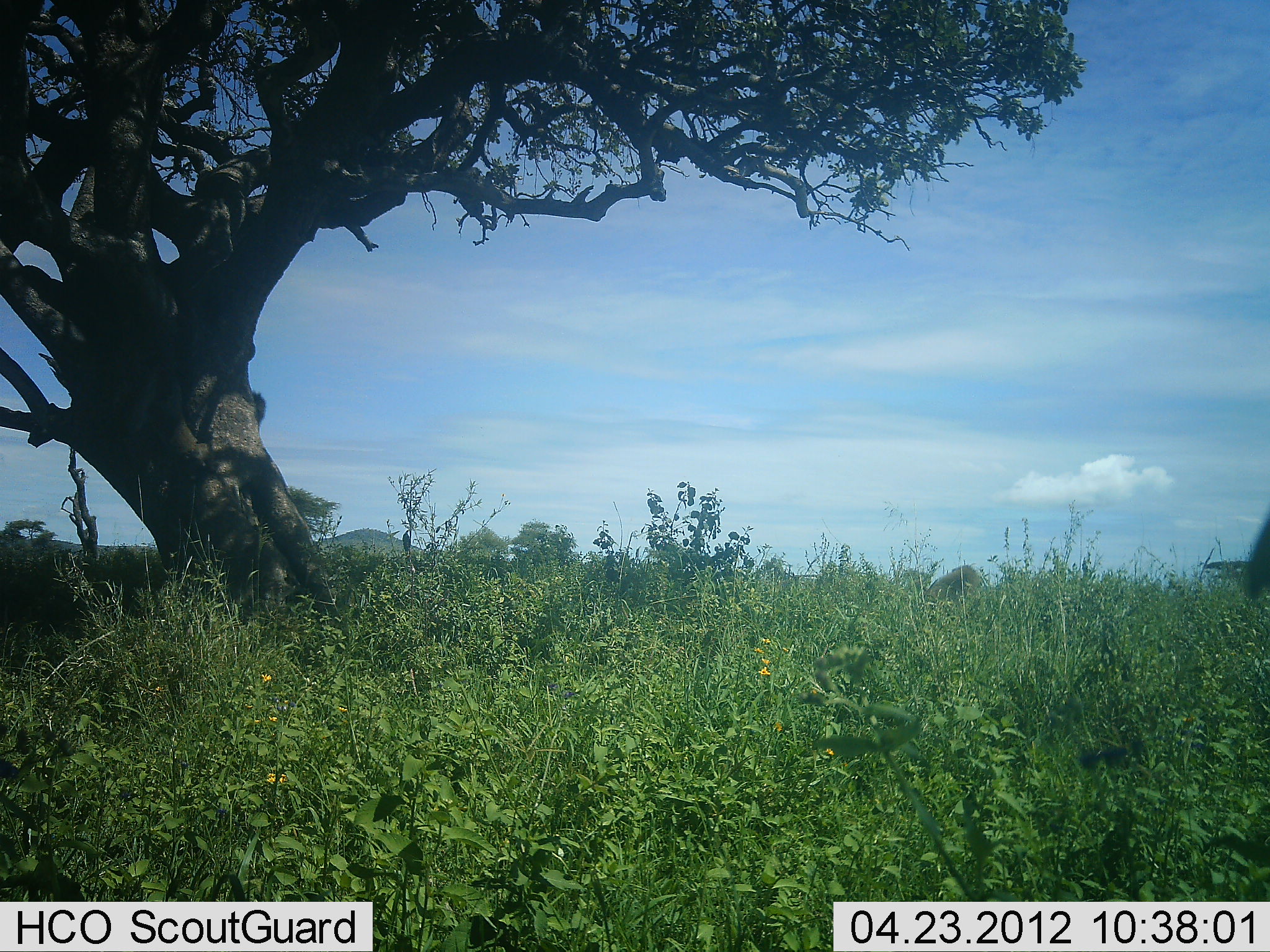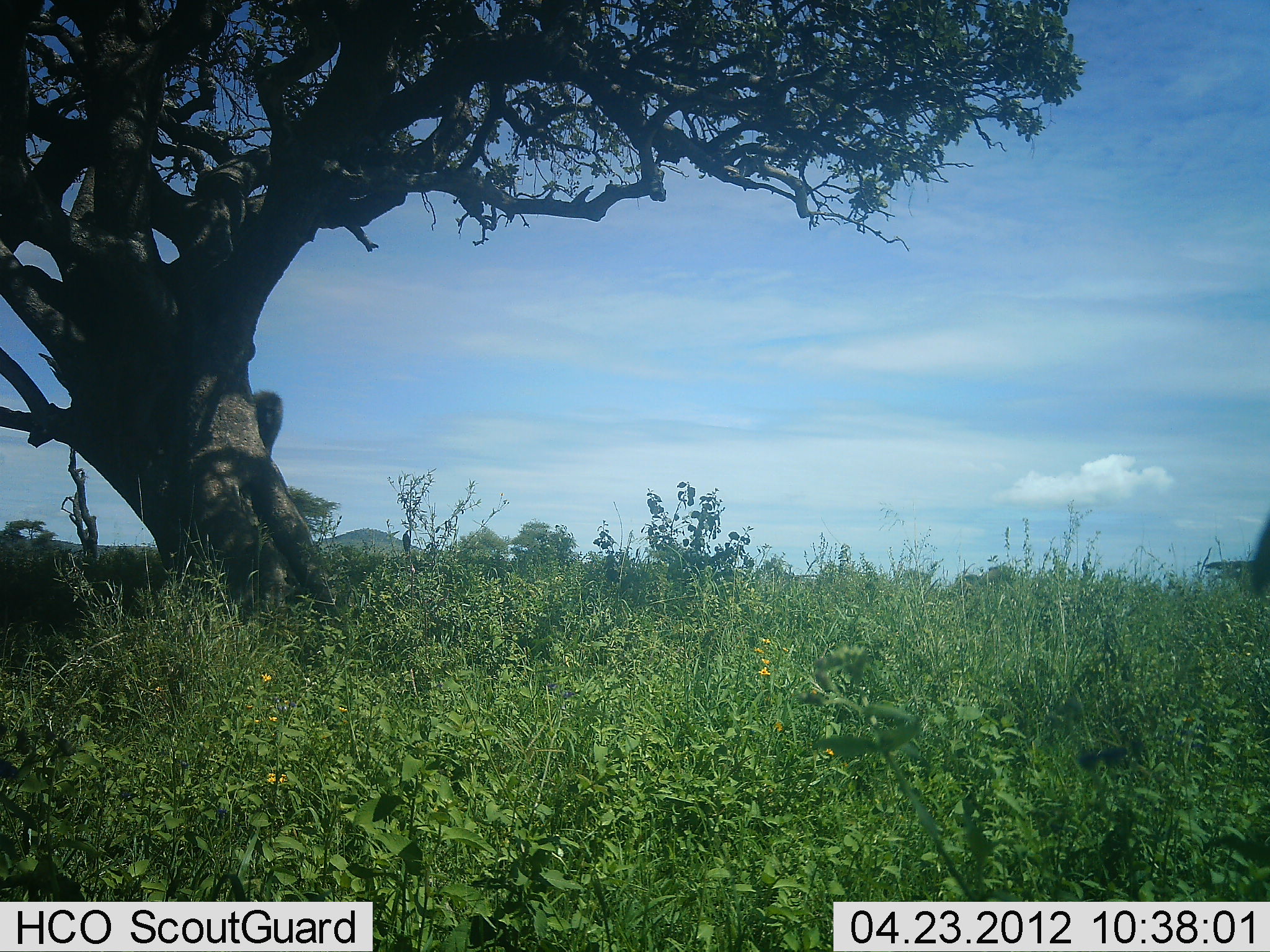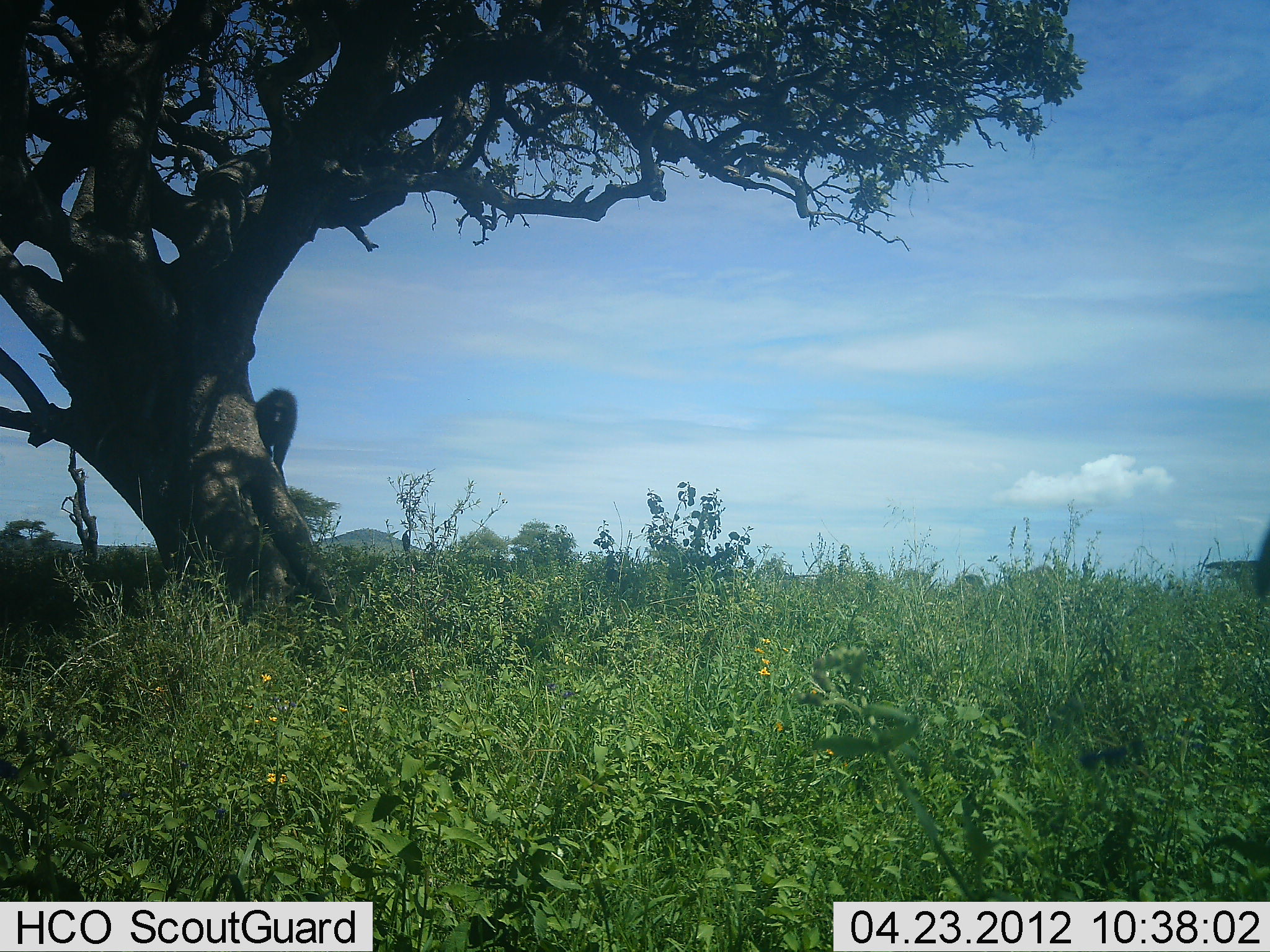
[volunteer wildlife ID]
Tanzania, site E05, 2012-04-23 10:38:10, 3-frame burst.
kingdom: Animalia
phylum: Chordata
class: Mammalia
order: Primates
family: Cercopithecidae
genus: Papio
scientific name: Papio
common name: baboon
Baboon (Papio), count 2. Behavior (volunteer vote fractions): standing 27%, resting 0%, moving 93%, interacting 7%. Young present (vote fraction): 0%. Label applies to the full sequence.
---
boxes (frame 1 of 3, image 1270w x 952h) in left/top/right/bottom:
animal: 921/563/984/608; 1241/509/1270/603; 252/390/267/425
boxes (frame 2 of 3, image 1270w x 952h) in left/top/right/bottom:
animal: 252/389/284/456; 1250/509/1270/595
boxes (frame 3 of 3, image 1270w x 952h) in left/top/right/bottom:
animal: 254/387/299/479